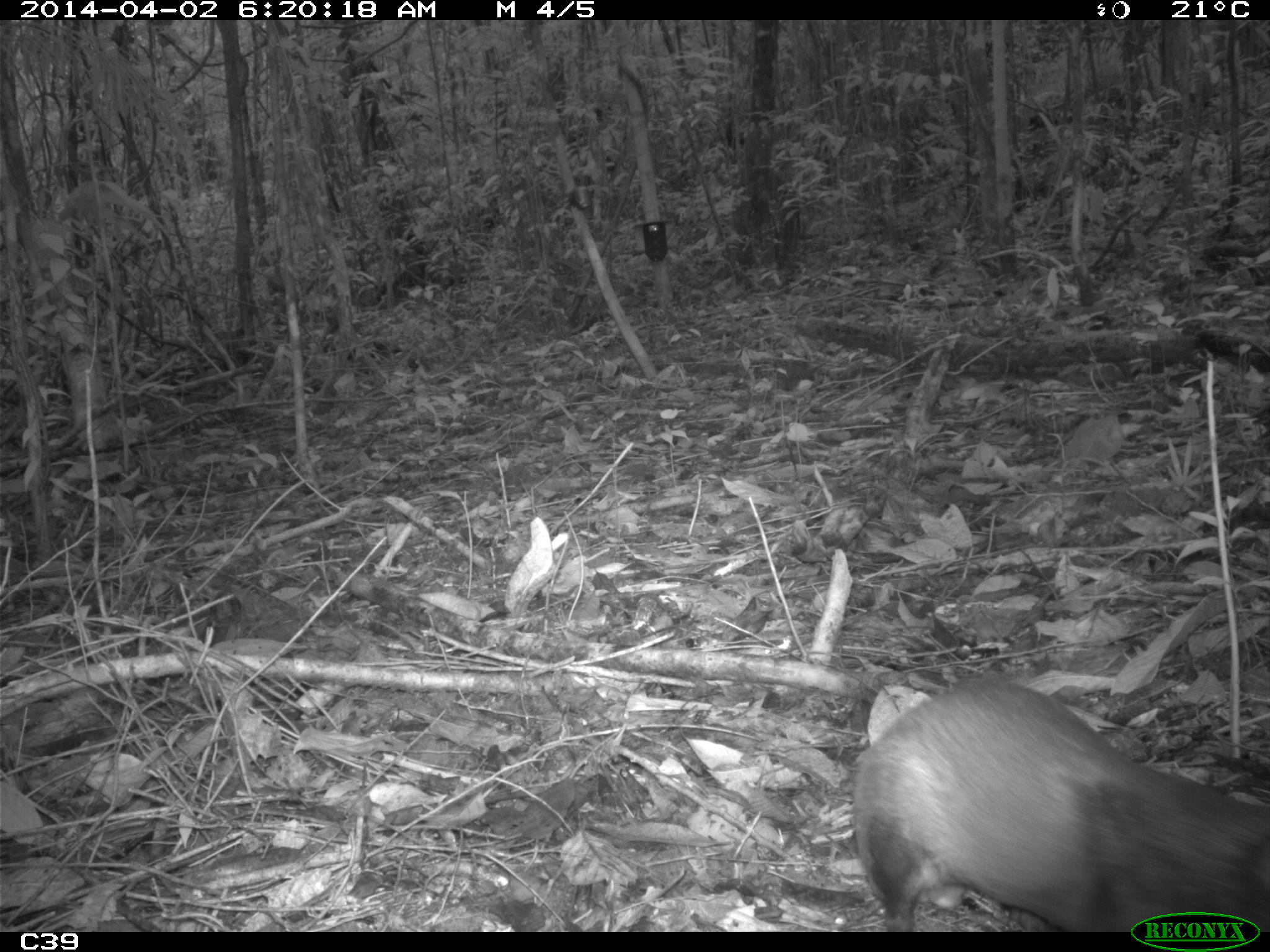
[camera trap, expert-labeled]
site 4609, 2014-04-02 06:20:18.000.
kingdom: Animalia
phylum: Chordata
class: Mammalia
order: Rodentia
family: Muridae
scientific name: Muridae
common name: mice, rats, and gerbils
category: unknown mouse or rat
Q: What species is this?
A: Unknown mouse or rat (mice, rats, and gerbils) (Muridae).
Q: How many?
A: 1.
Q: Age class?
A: Adult.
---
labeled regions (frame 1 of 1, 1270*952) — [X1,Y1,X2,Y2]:
unknown mouse or rat: [846,668,1270,932]